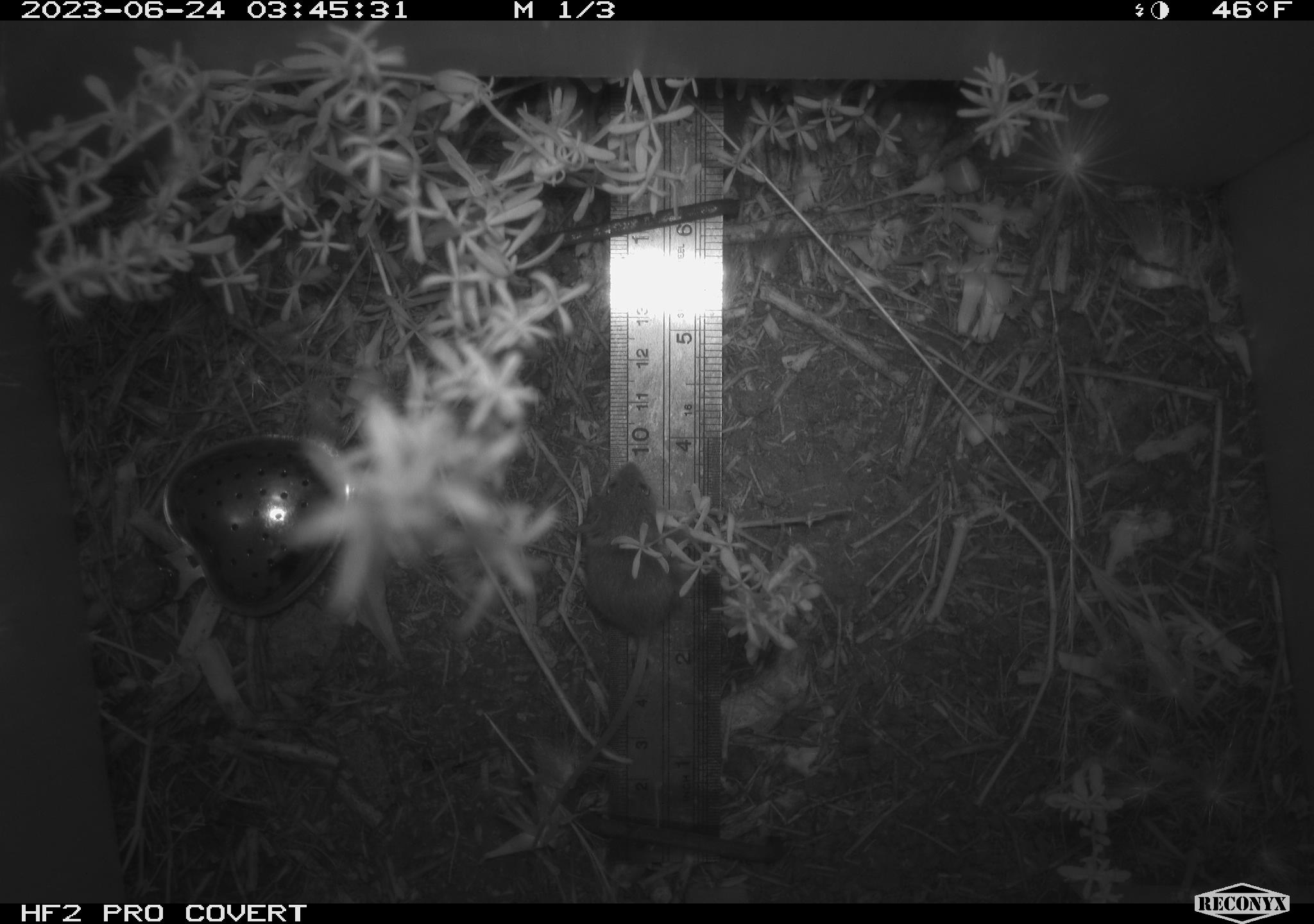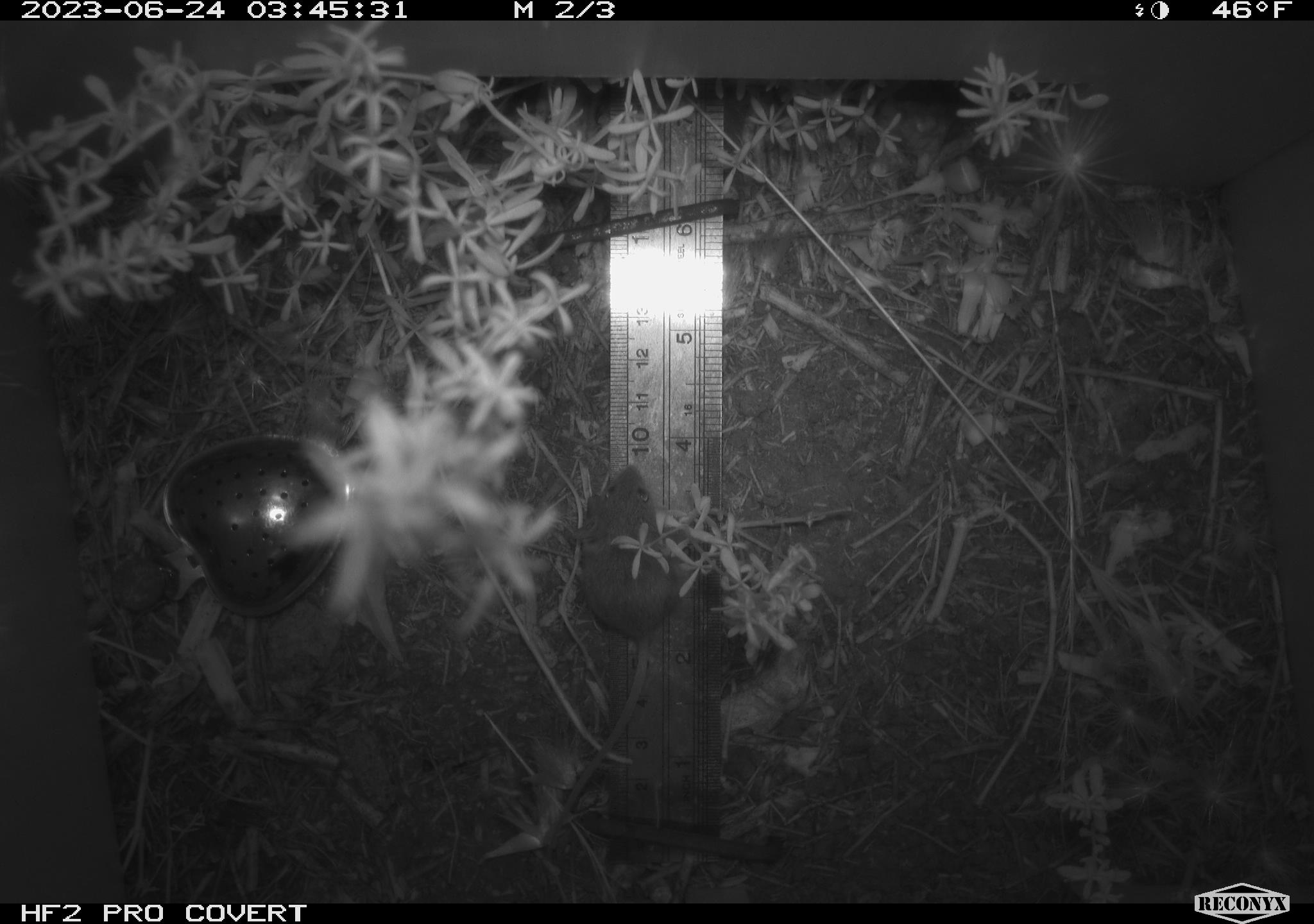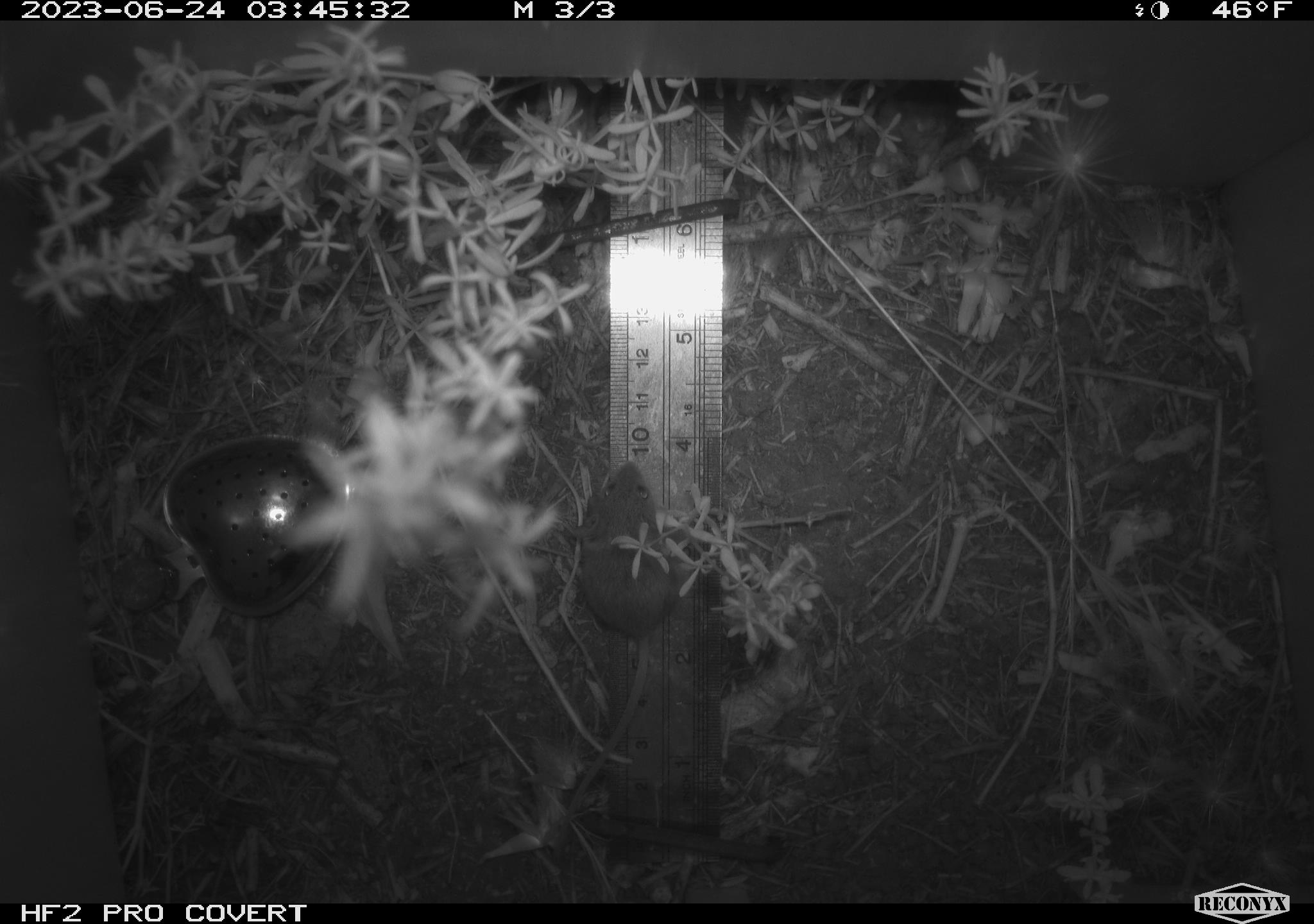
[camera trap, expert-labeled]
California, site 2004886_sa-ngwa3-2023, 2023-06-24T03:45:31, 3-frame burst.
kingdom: Animalia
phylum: Chordata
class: Mammalia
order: Rodentia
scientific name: Rodentia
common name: mouse species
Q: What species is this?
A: Mouse species (Rodentia).